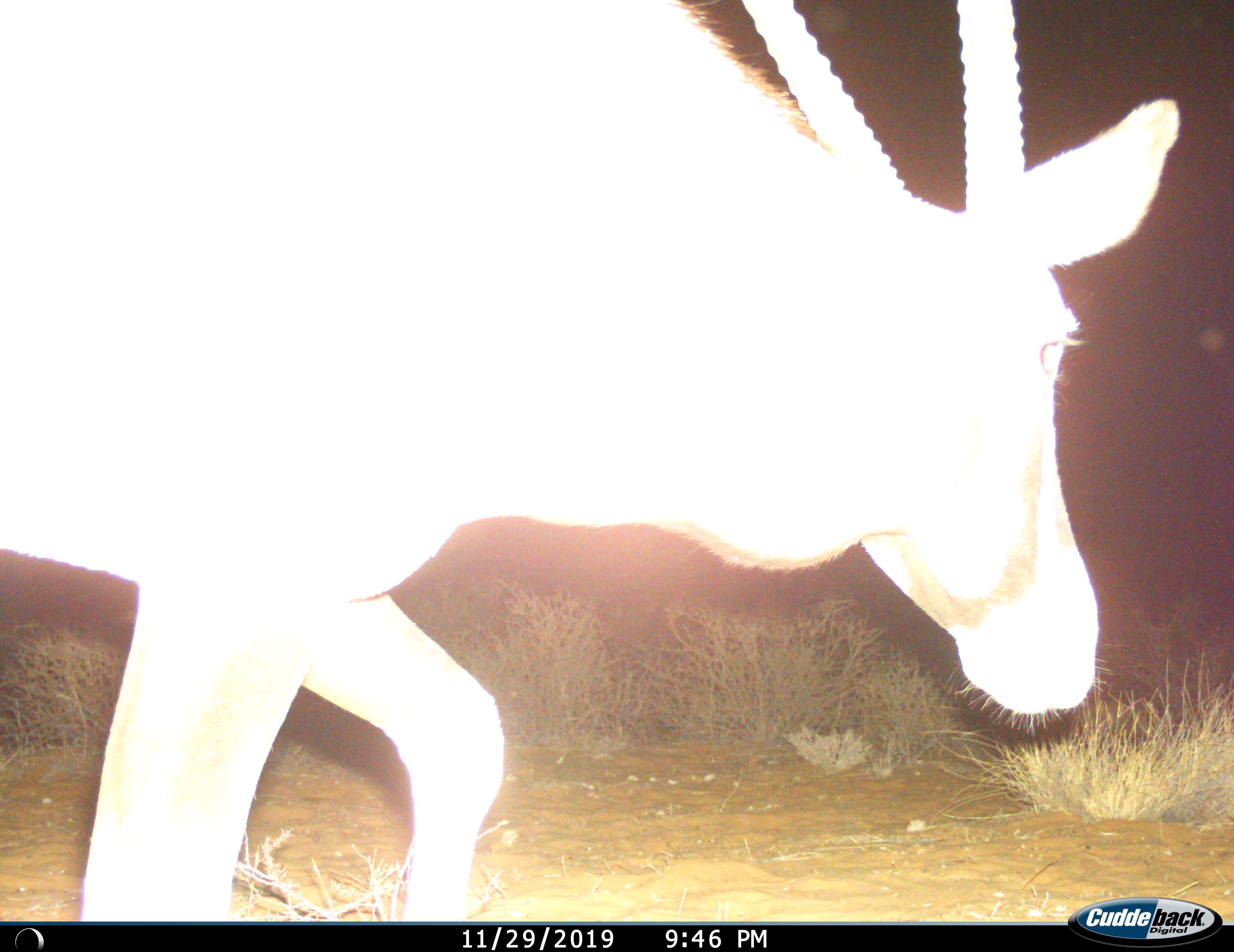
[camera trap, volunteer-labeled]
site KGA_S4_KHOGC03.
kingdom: Animalia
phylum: Chordata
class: Mammalia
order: Artiodactyla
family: Bovidae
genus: Oryx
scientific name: Oryx gazella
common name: gemsbok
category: oryx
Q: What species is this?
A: Oryx (gemsbok) (Oryx gazella).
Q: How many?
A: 1.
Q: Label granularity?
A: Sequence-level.